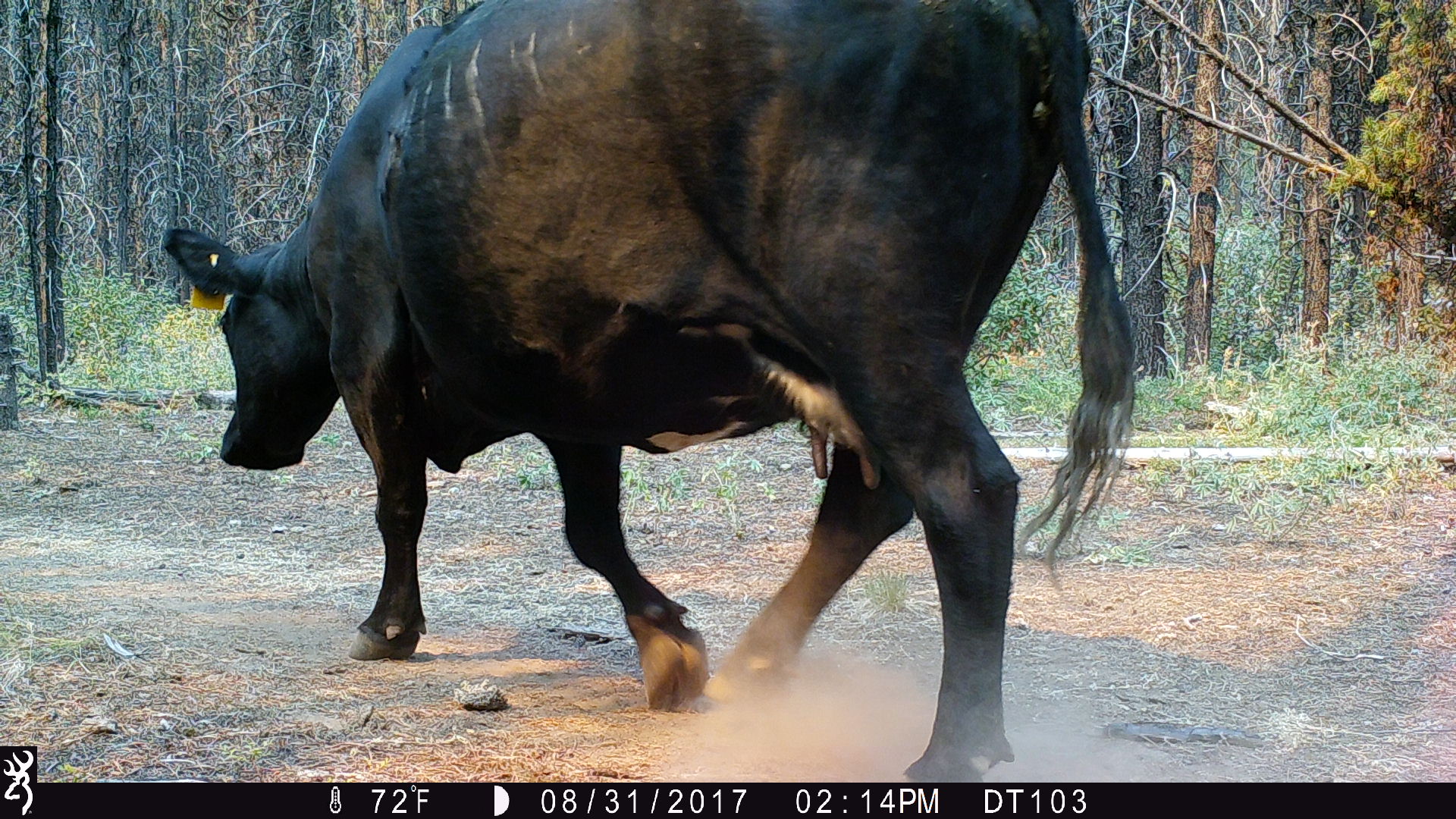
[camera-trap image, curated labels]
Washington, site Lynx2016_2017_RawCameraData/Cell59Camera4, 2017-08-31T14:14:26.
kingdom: Animalia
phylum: Chordata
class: Mammalia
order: Artiodactyla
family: Bovidae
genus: Bos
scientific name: Bos taurus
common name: domestic cattle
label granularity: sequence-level